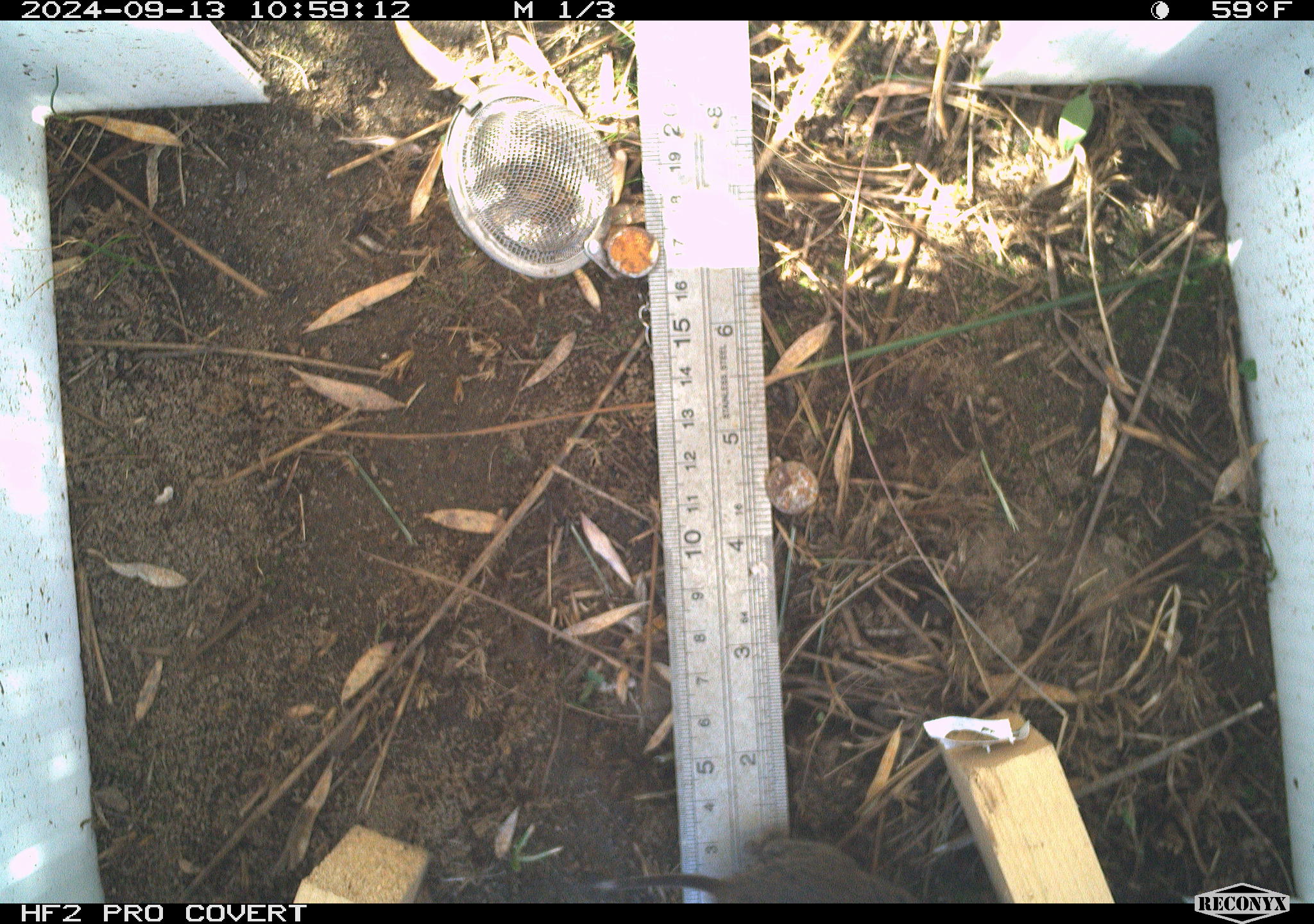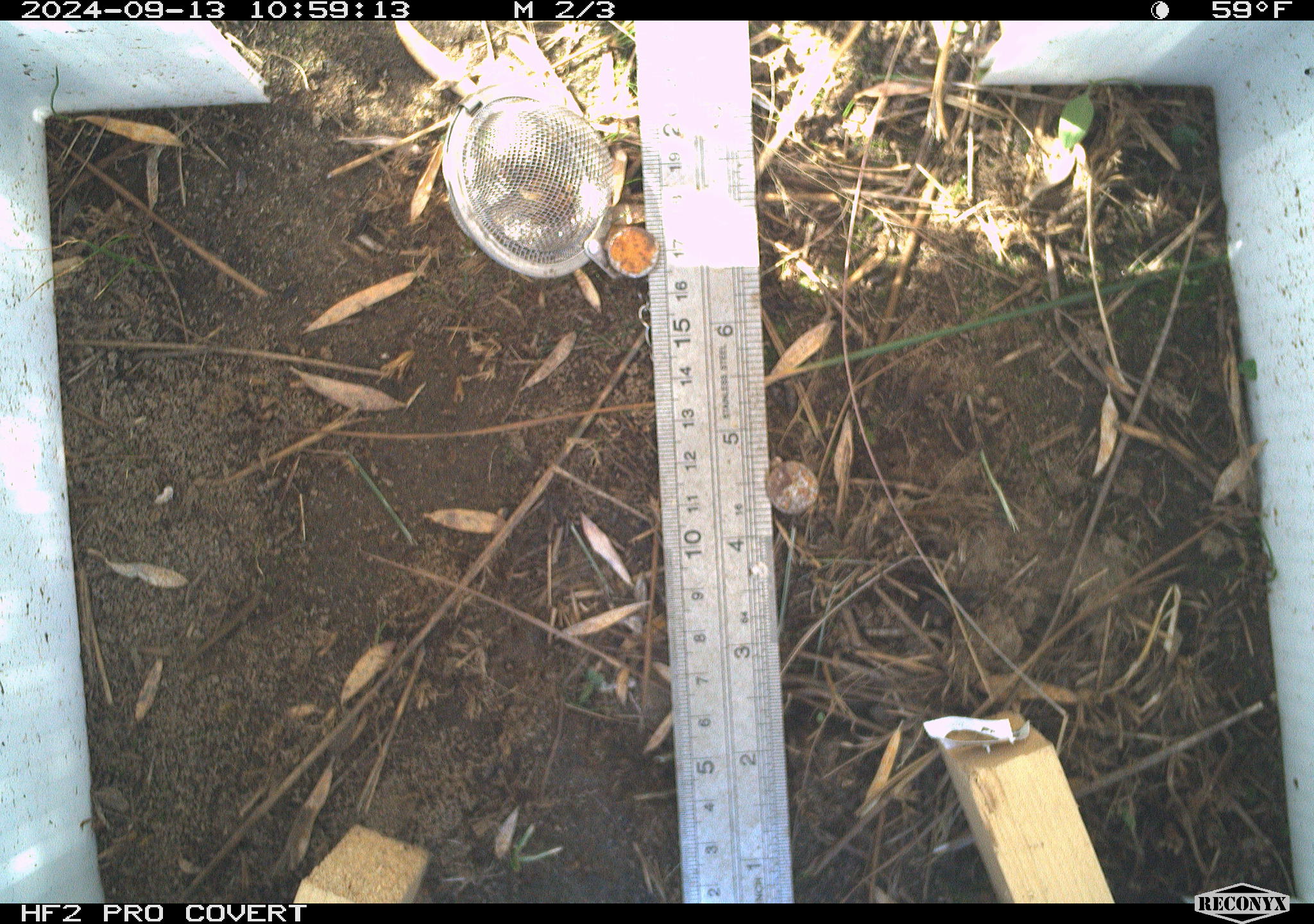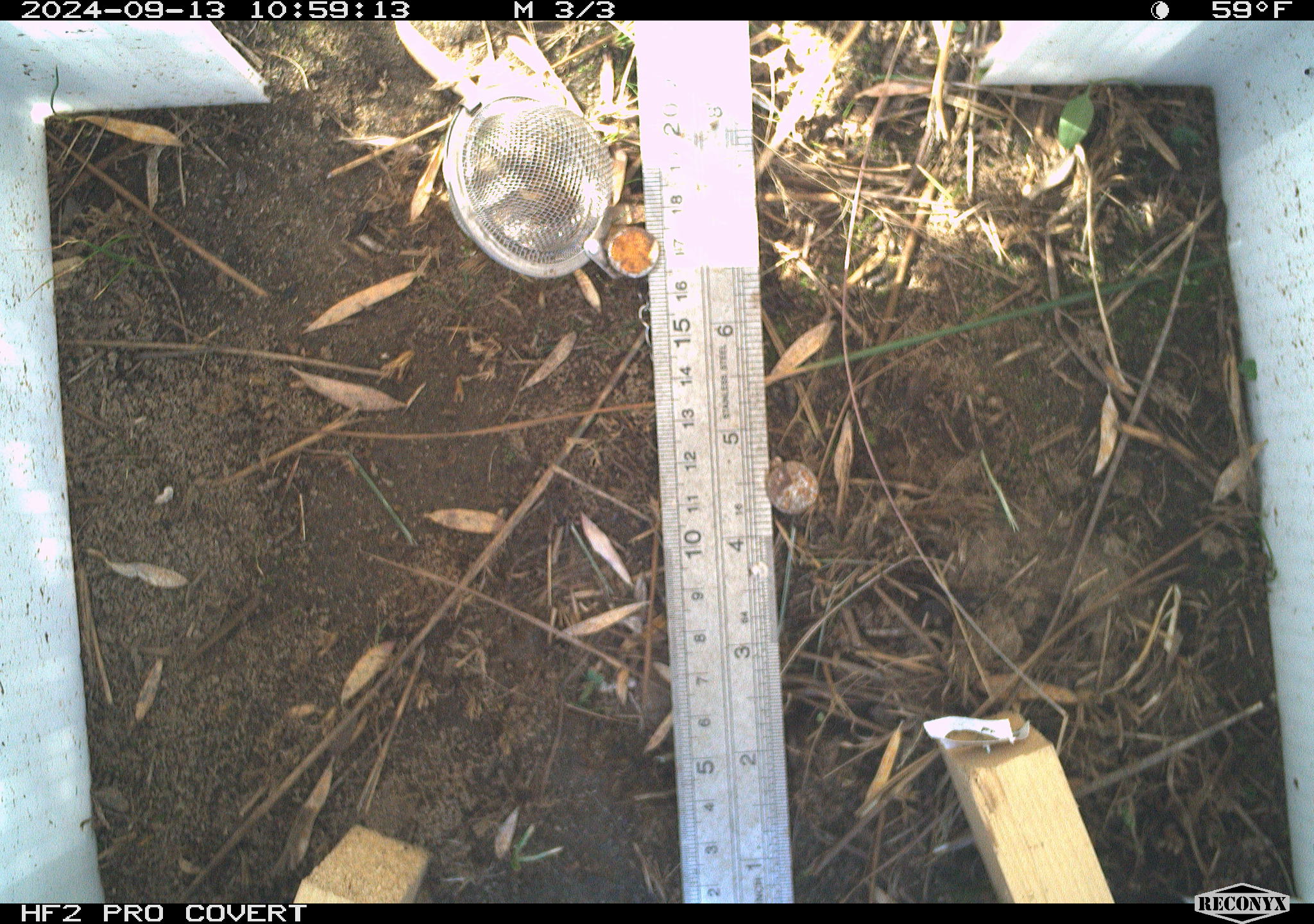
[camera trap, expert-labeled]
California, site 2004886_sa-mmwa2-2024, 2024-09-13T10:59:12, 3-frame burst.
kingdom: Animalia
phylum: Chordata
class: Mammalia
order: Rodentia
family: Cricetidae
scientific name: Arvicolinae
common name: voles, lemmings, and muskrats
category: arvicolinae subfamily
Arvicolinae subfamily (voles, lemmings, and muskrats) (Arvicolinae).